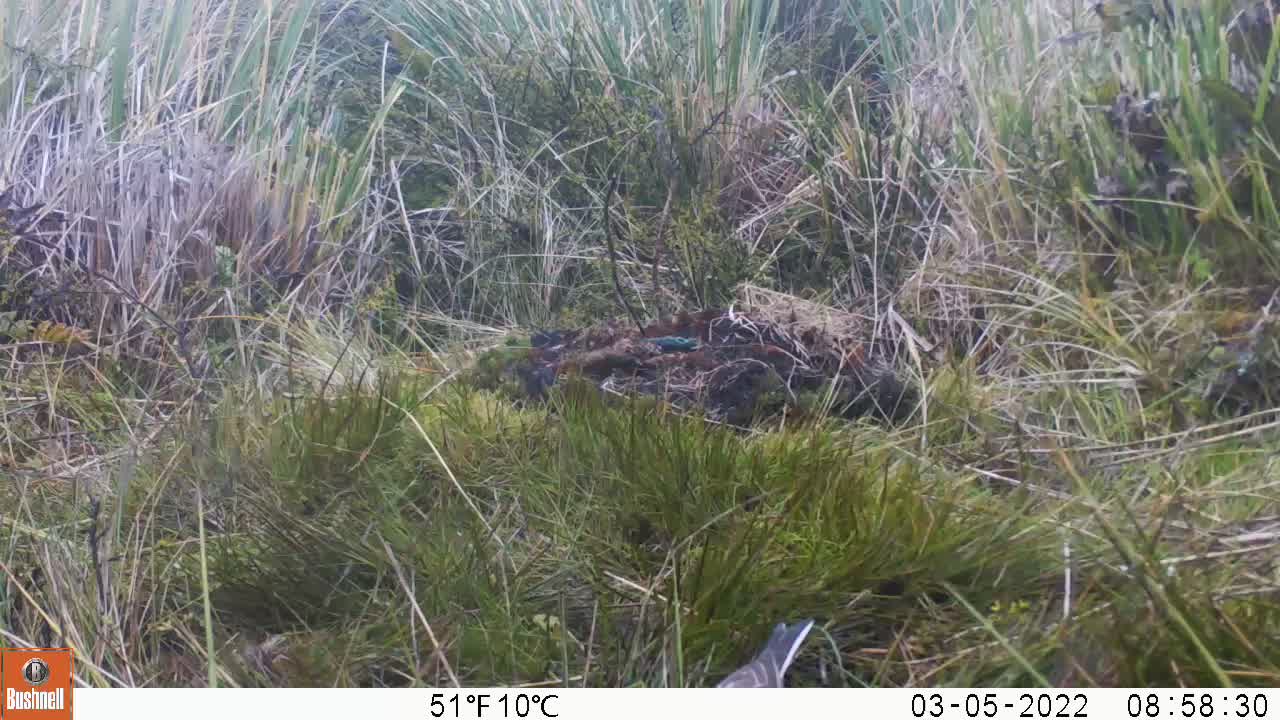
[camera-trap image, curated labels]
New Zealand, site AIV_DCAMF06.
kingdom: Animalia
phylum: Chordata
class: Aves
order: Passeriformes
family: Motacillidae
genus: Anthus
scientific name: Anthus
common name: pipit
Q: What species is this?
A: Pipit (Anthus).